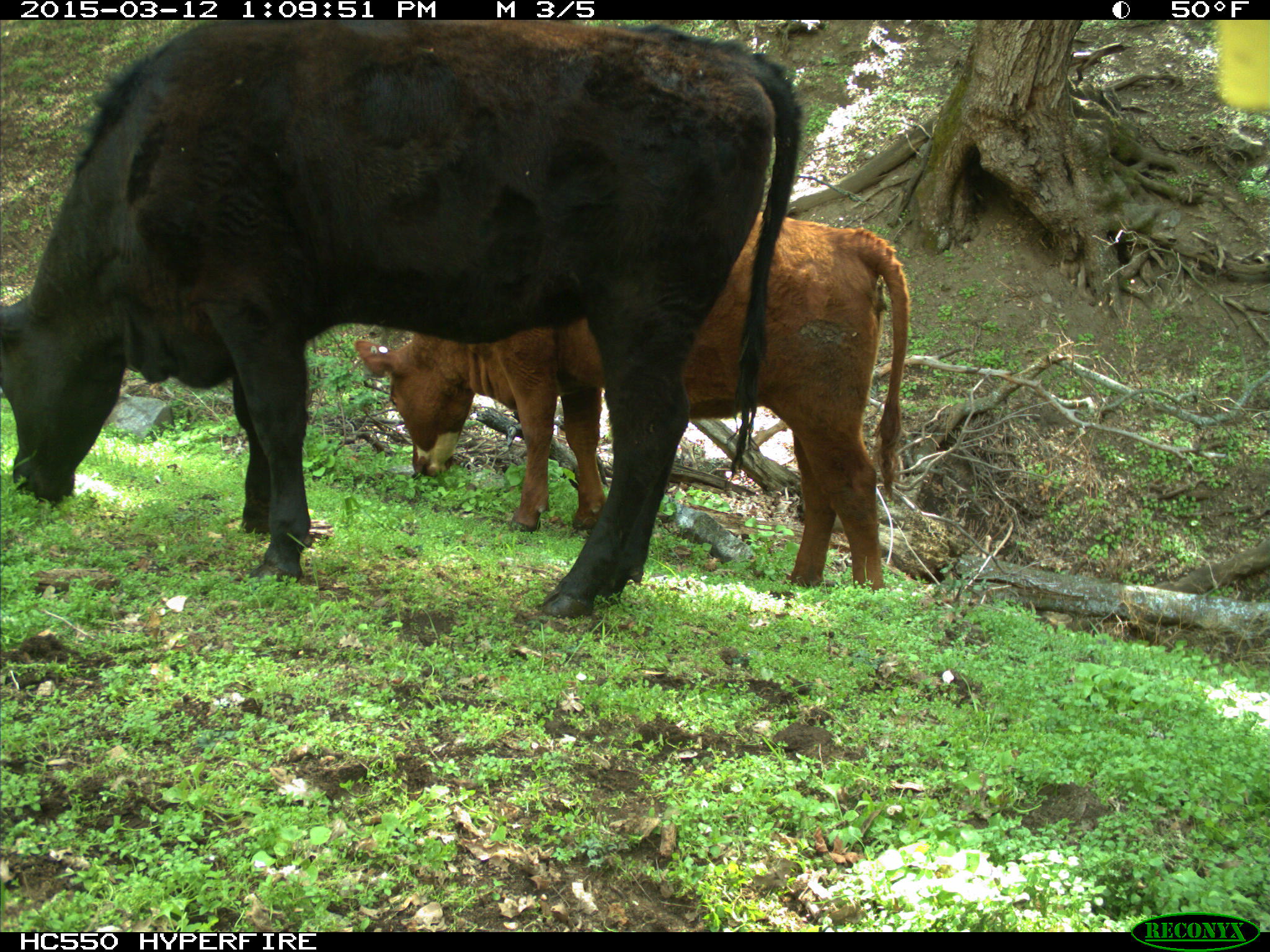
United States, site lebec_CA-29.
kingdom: Animalia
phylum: Chordata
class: Mammalia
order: Artiodactyla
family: Bovidae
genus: Bos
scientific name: Bos taurus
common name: domestic cow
Bos taurus (domestic cow).